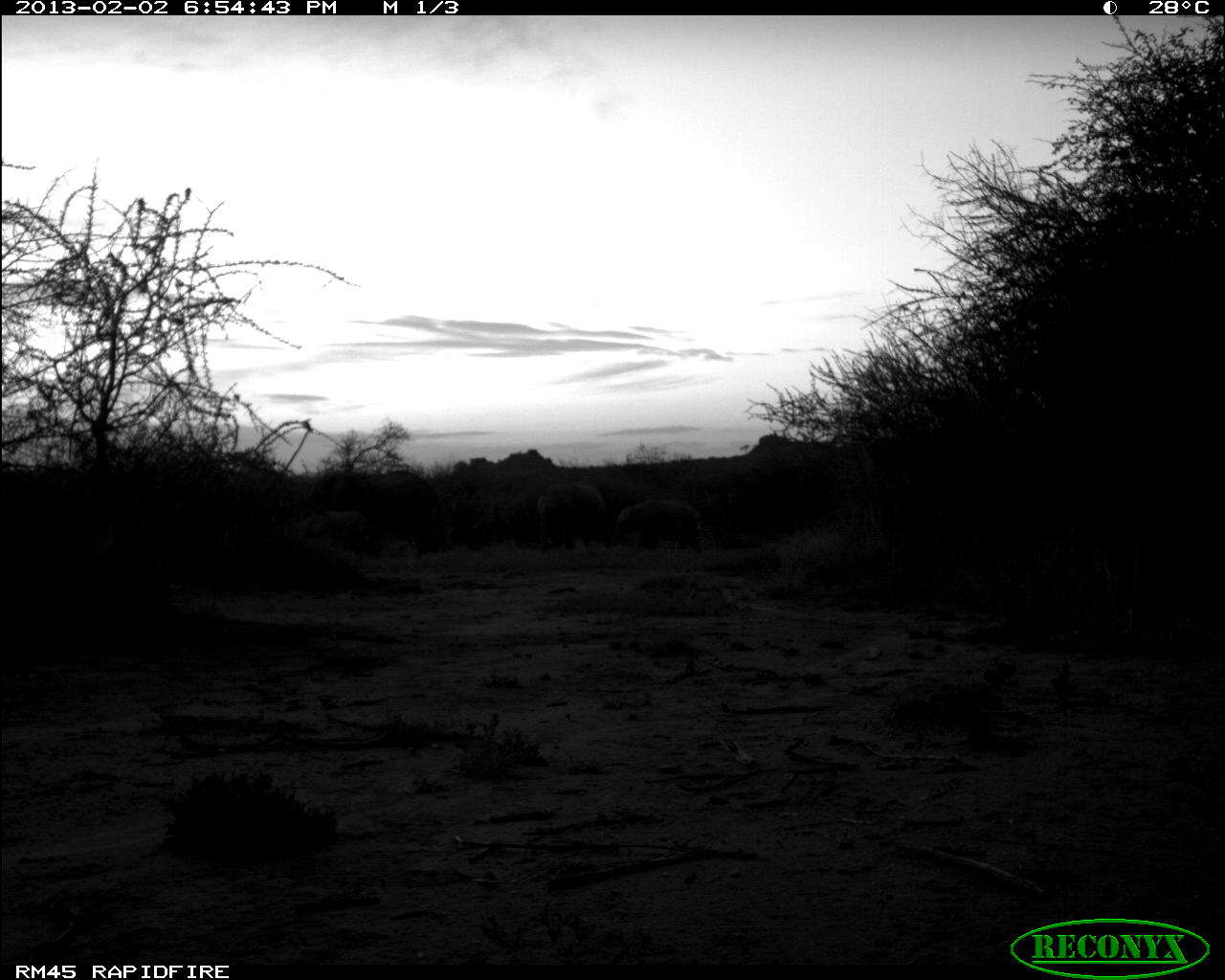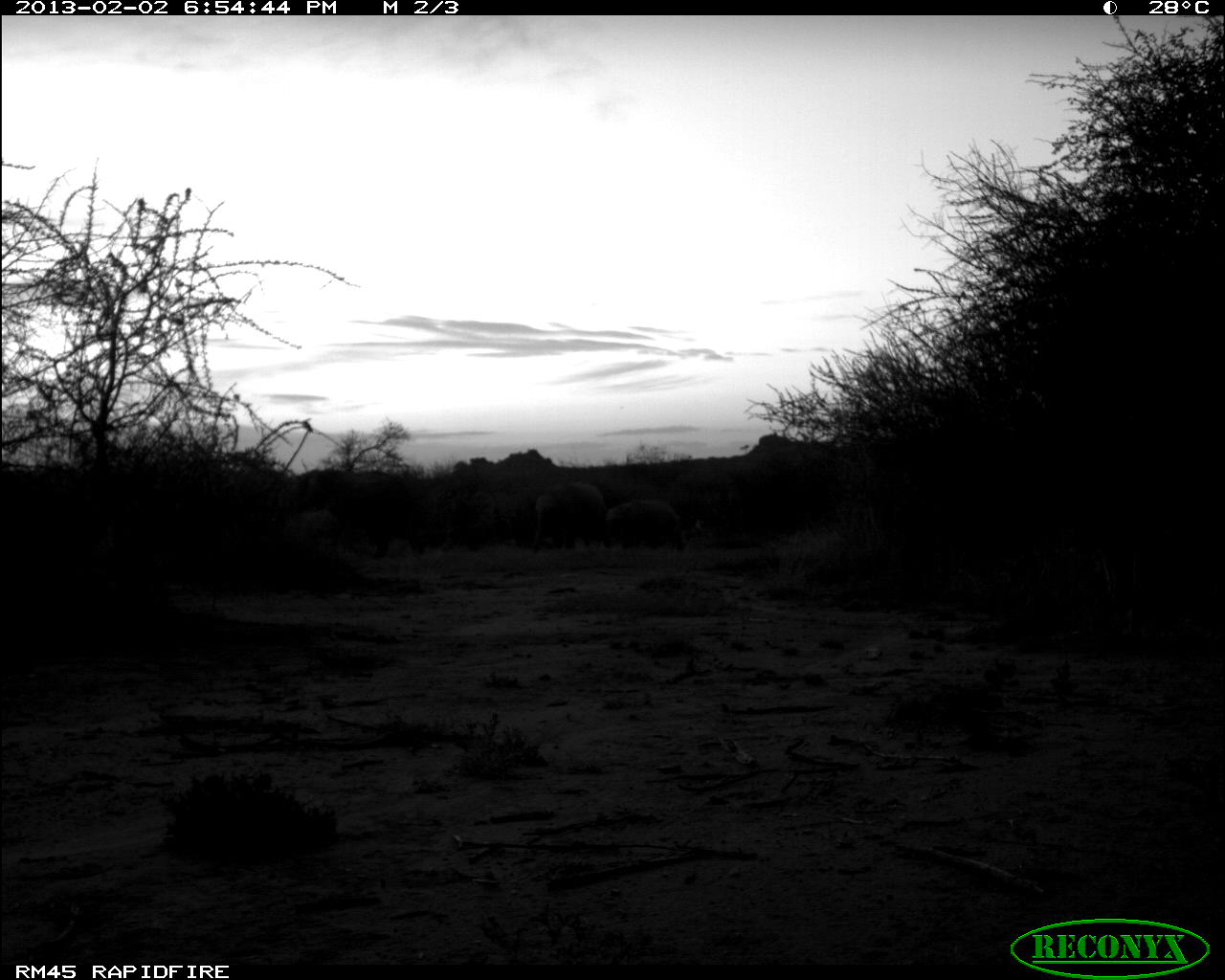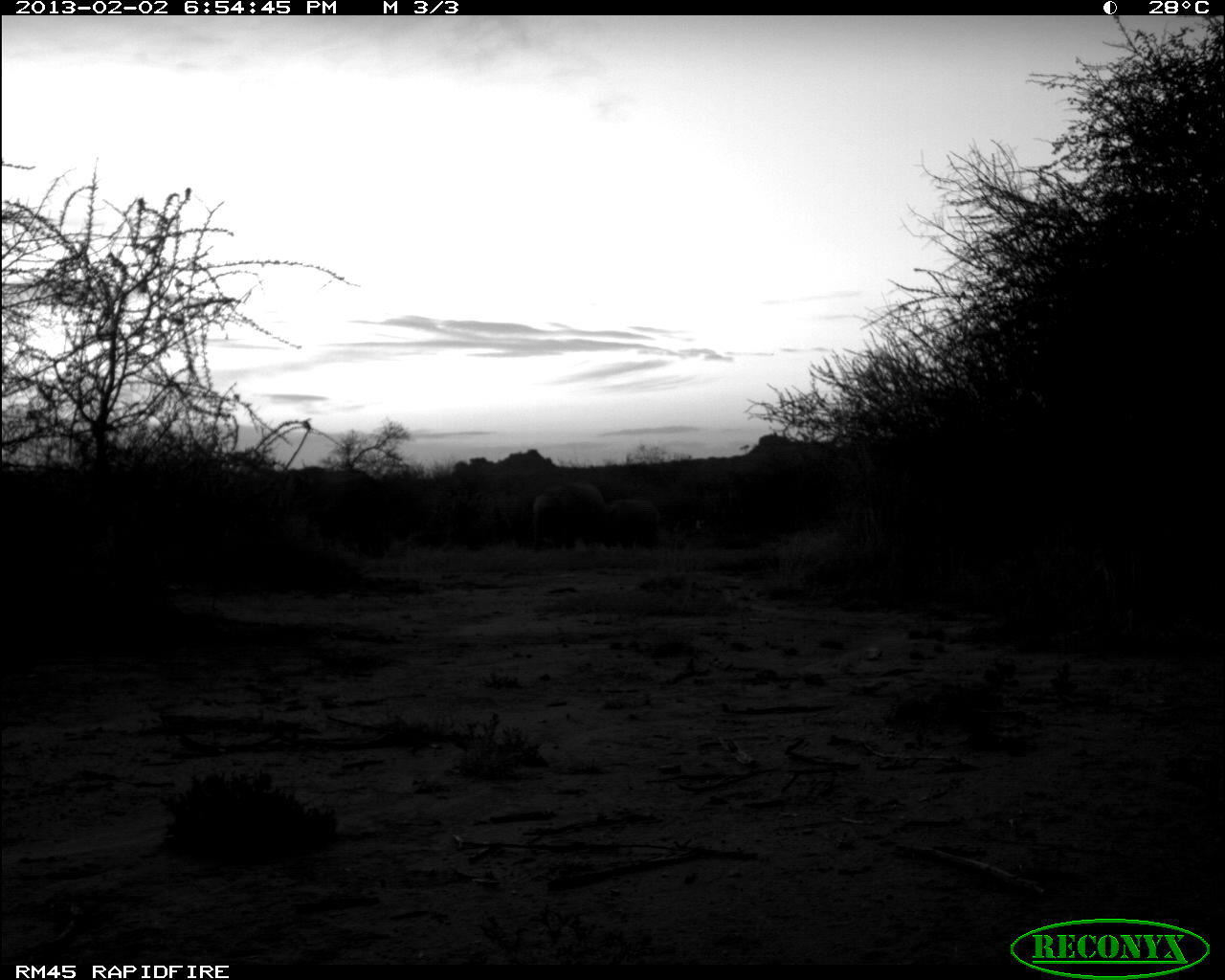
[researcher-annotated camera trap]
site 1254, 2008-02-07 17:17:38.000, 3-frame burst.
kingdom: Animalia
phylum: Chordata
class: Aves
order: Galliformes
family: Numididae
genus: Acryllium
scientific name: Acryllium vulturinum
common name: vulturine guineafowl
Acryllium vulturinum (vulturine guineafowl), count 4.